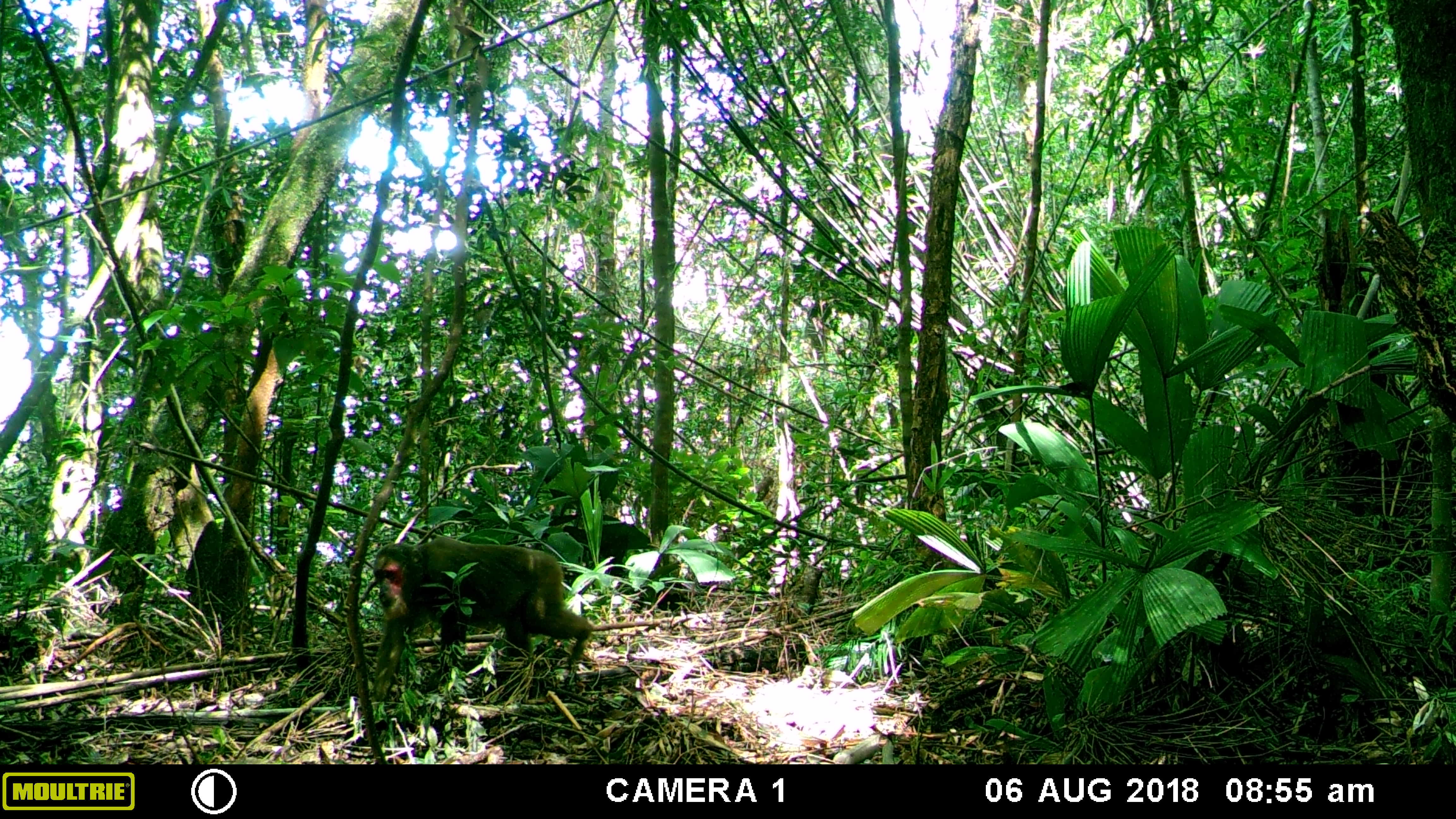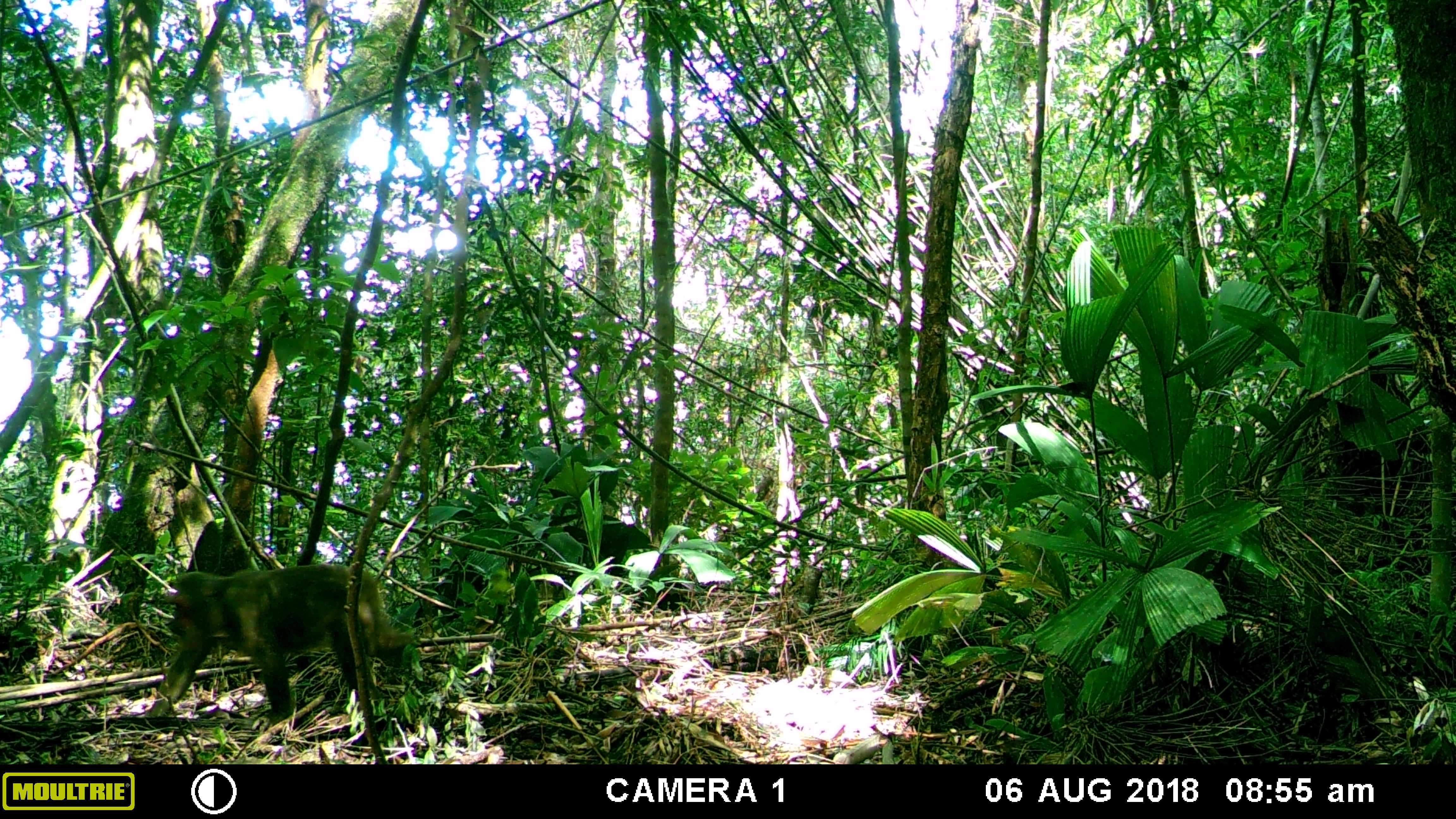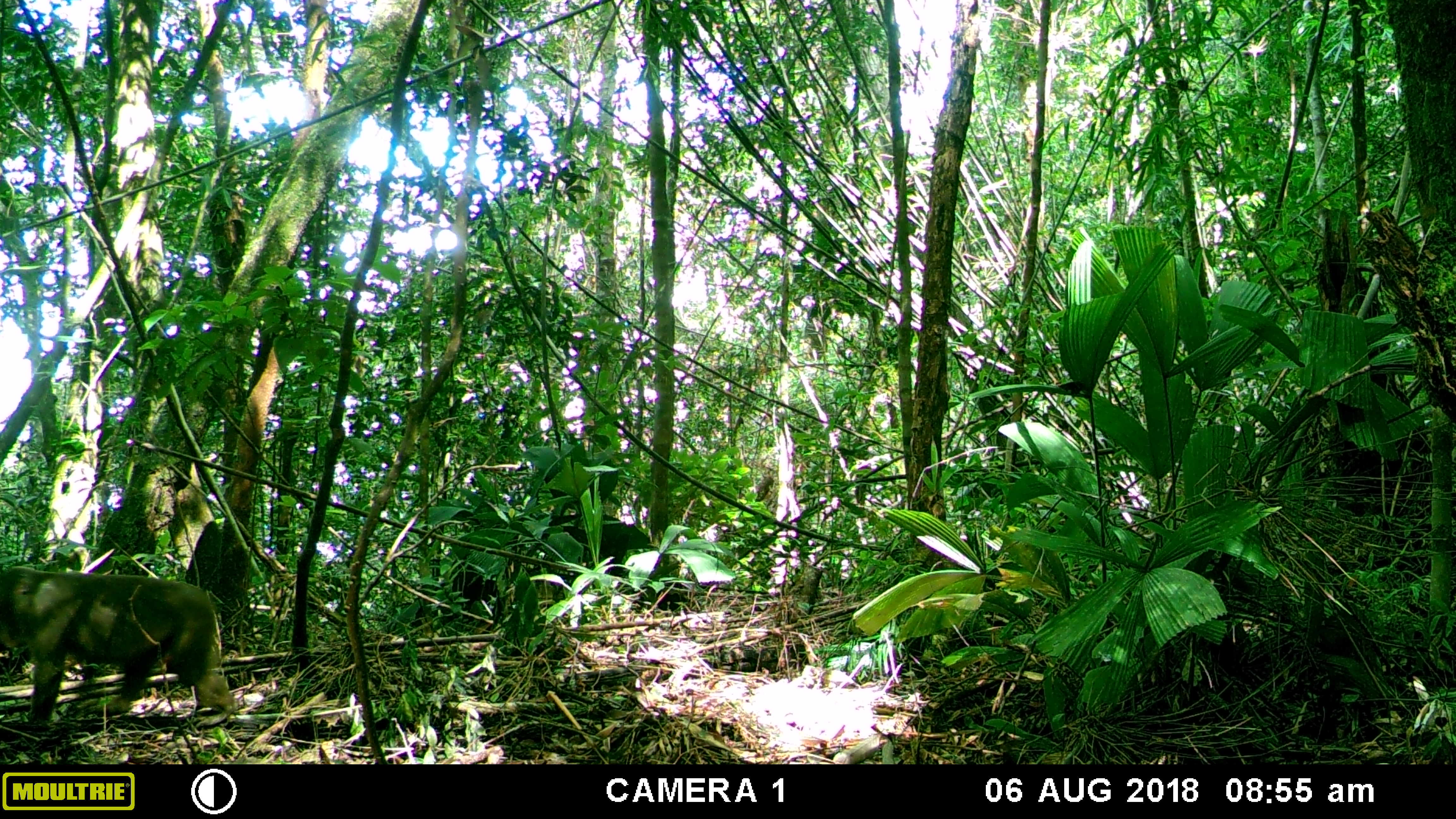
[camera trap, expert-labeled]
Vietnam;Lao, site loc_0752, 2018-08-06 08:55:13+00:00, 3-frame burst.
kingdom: Animalia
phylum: Chordata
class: Mammalia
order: Primates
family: Cercopithecidae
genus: Macaca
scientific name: Macaca arctoides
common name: stump-tailed macaque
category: stump tailed macaque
Stump tailed macaque (stump-tailed macaque) (Macaca arctoides). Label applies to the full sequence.